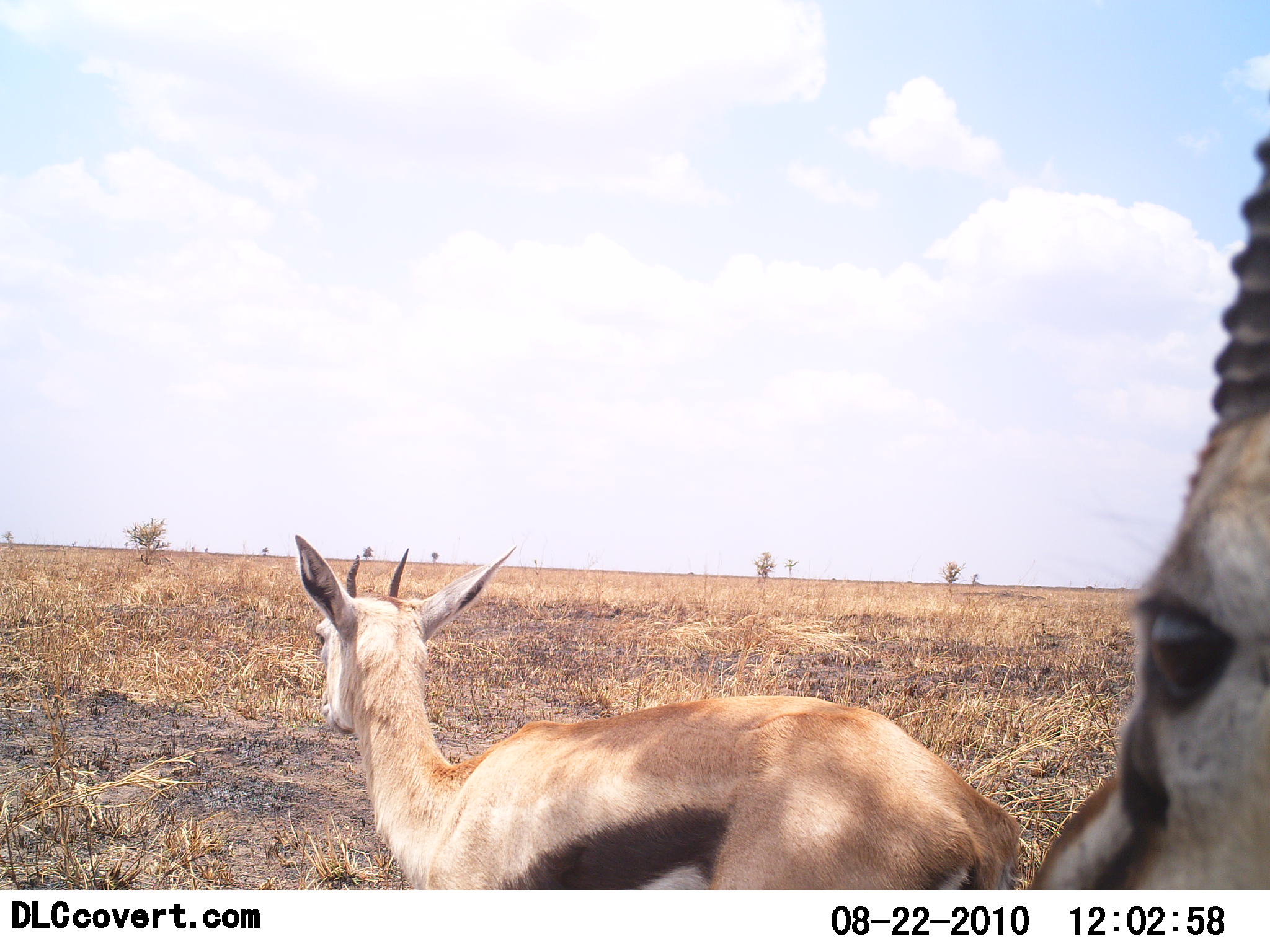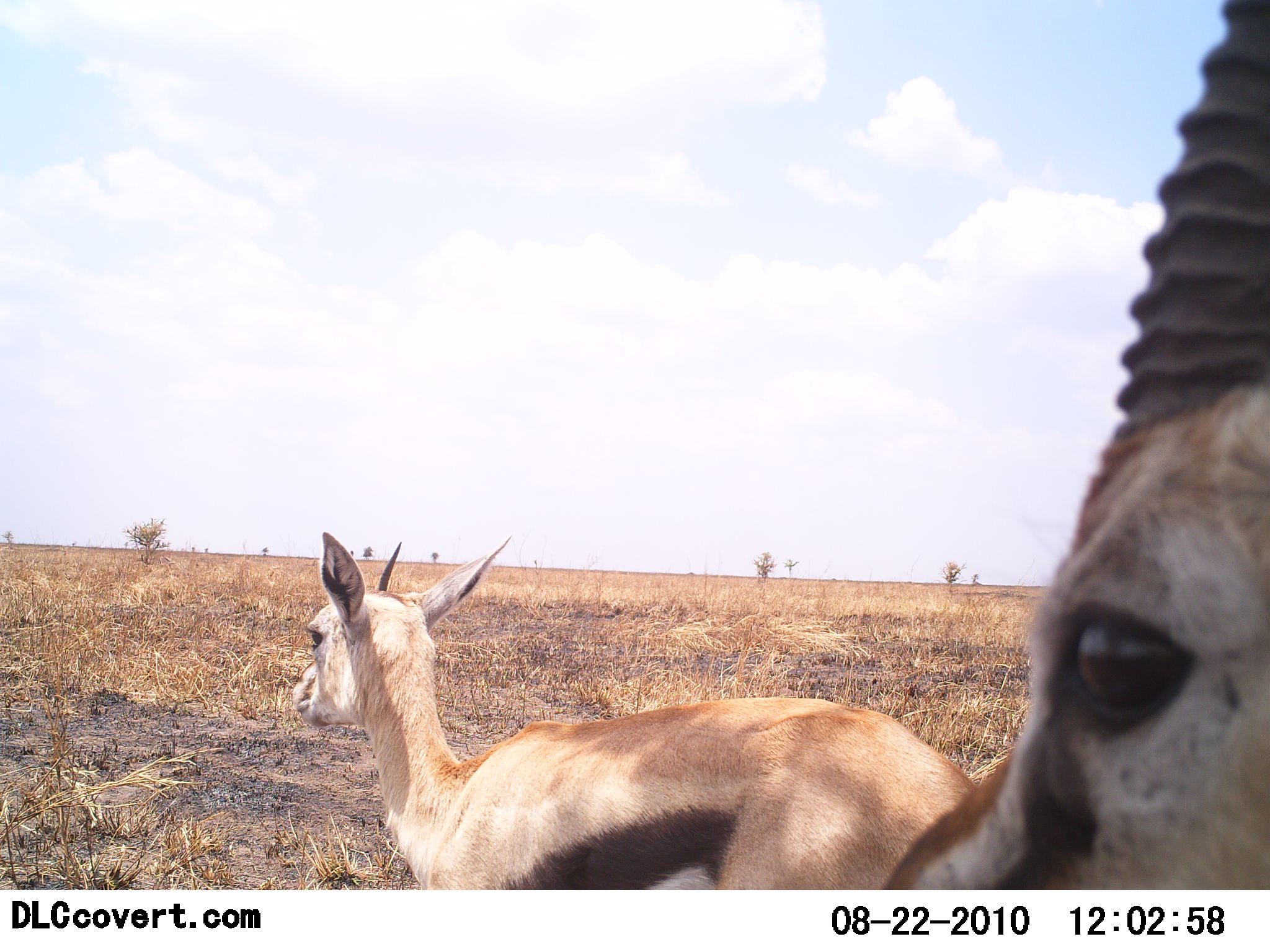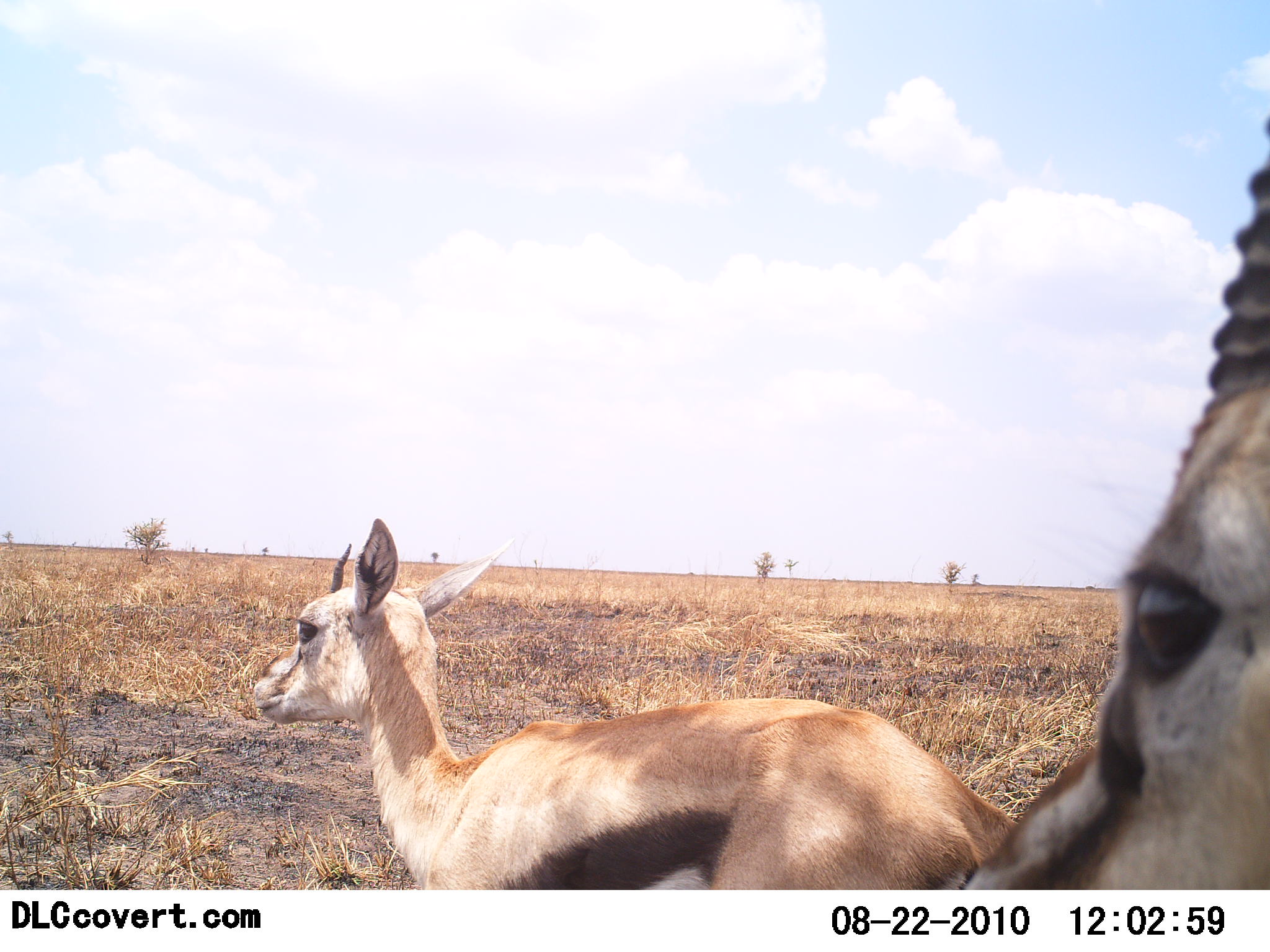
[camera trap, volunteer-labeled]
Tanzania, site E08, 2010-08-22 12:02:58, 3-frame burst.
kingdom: Animalia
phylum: Chordata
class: Mammalia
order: Artiodactyla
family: Bovidae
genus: Eudorcas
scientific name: Eudorcas thomsonii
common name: thomson's gazelle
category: gazellethomsons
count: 2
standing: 89%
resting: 11%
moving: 11%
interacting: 0%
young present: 5%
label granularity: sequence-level